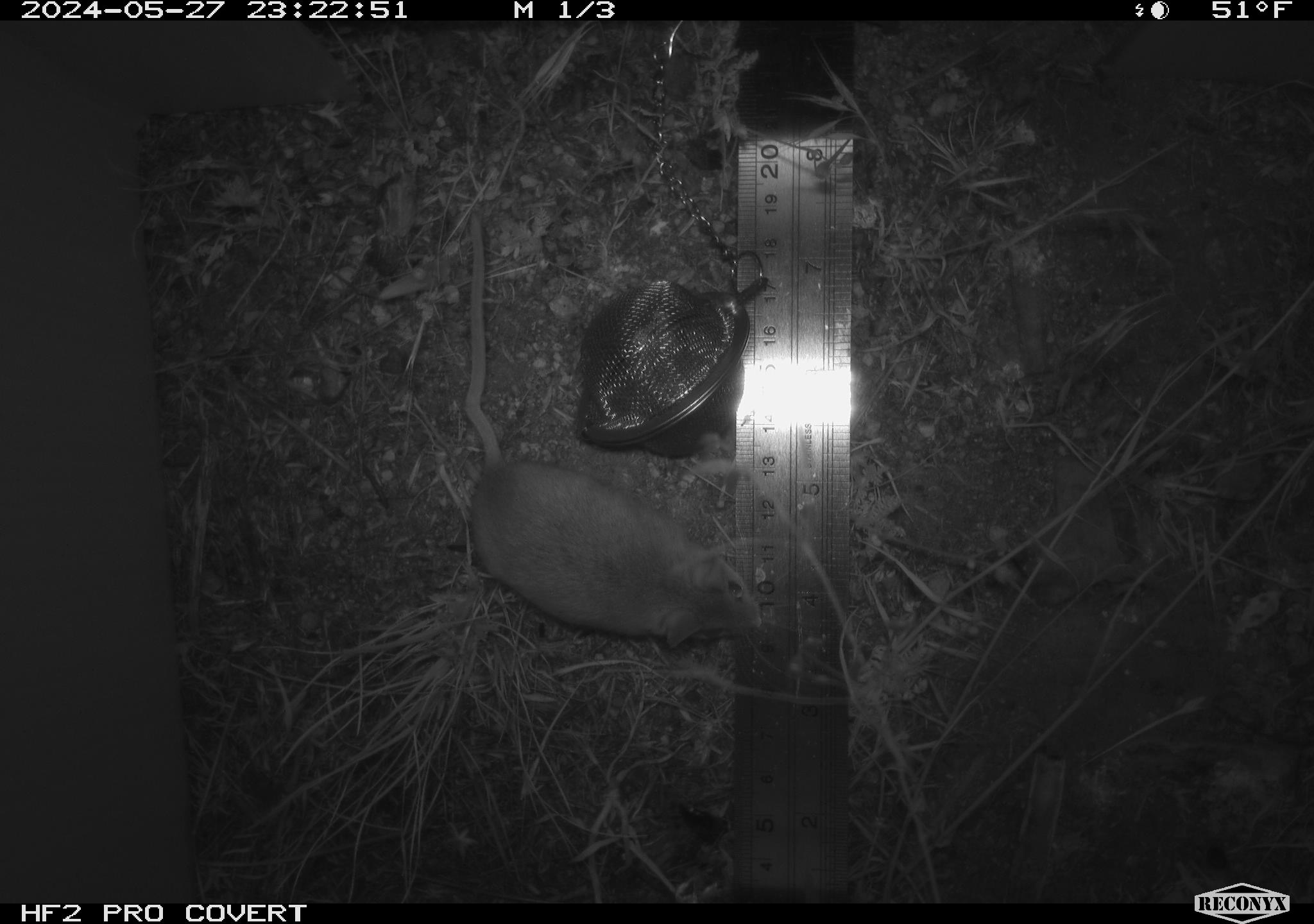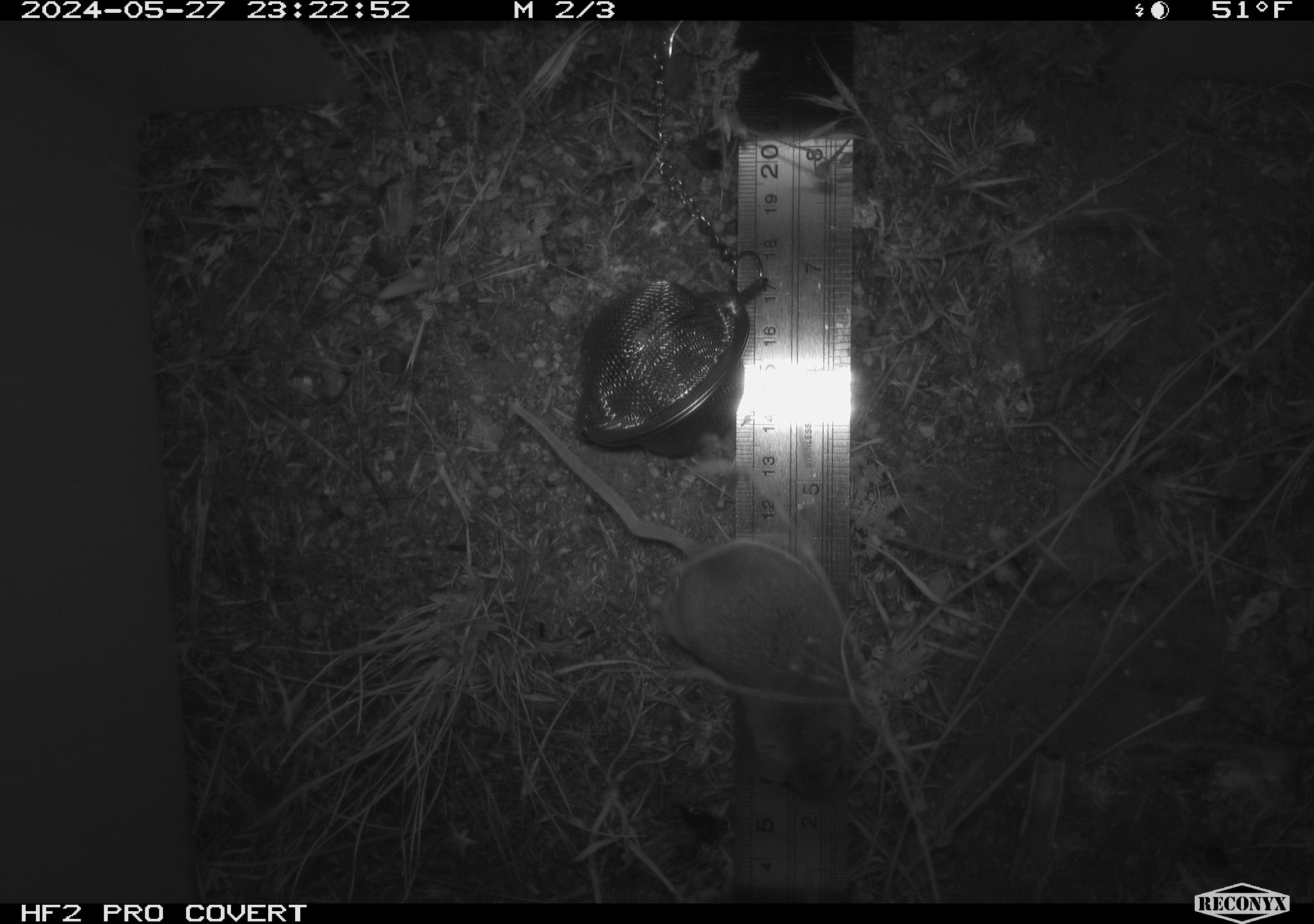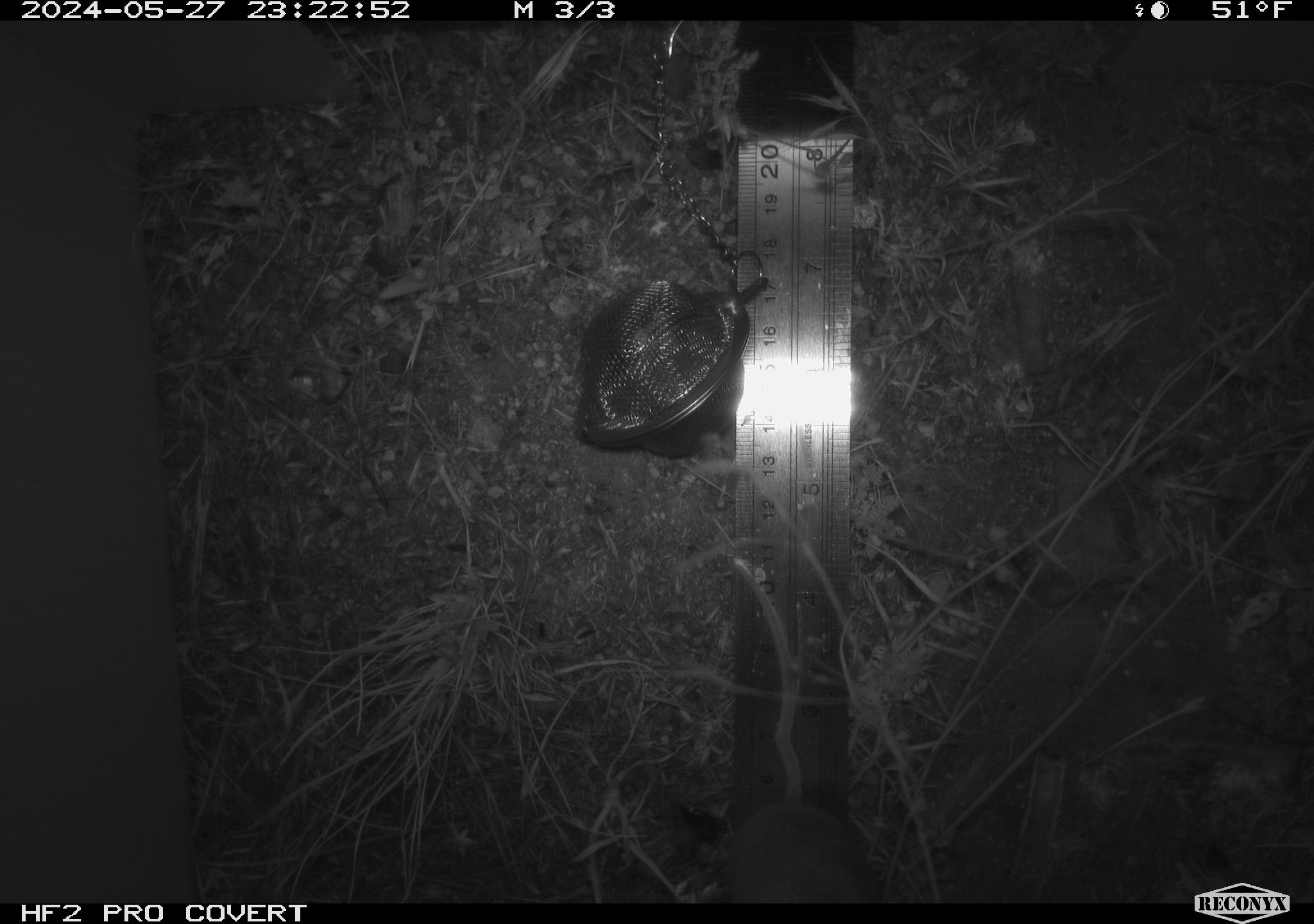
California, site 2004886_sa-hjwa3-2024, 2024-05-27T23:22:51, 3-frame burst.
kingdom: Animalia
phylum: Chordata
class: Mammalia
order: Rodentia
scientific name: Rodentia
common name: rodent